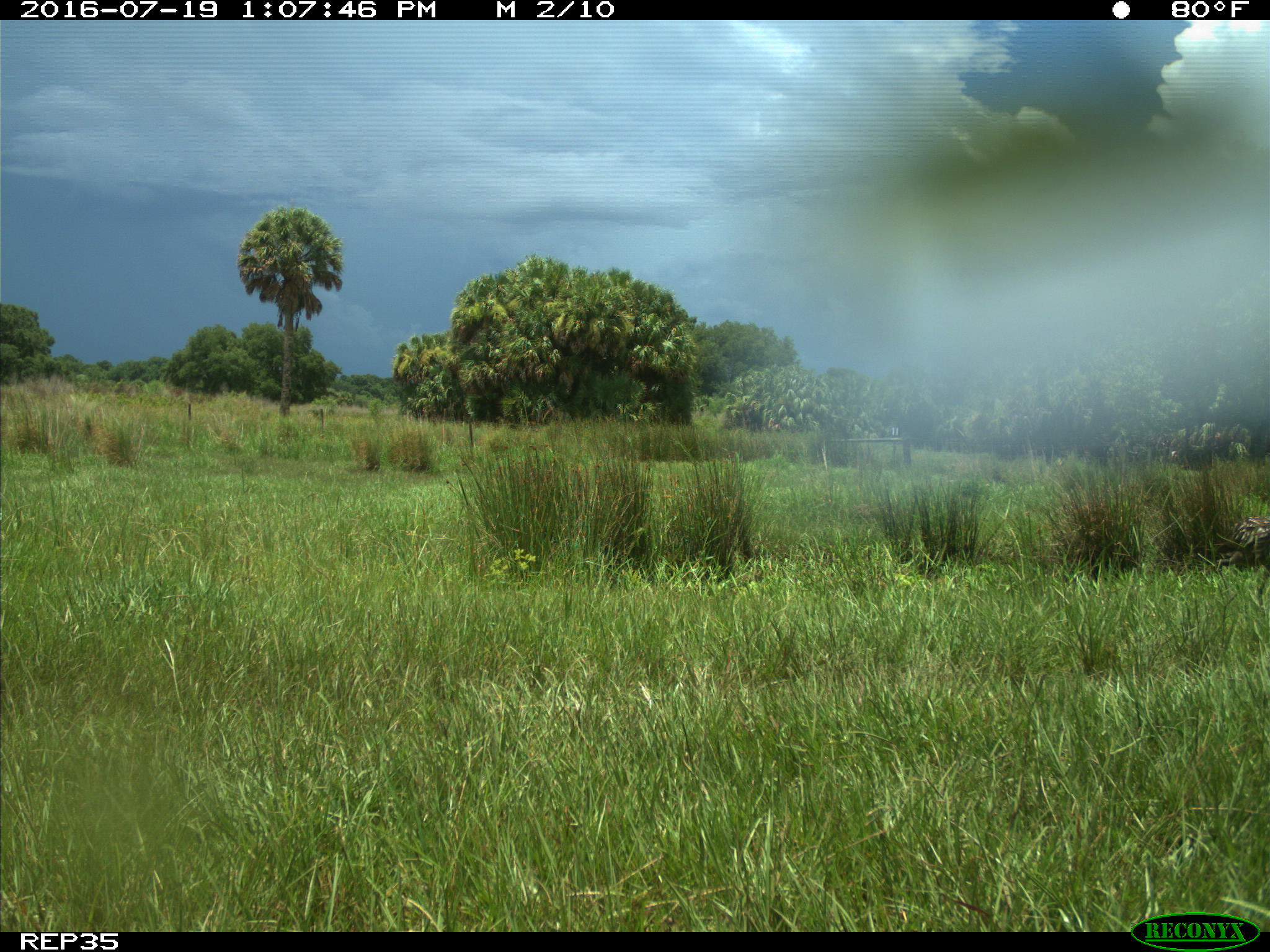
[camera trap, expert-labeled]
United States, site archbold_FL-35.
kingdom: Animalia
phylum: Chordata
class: Aves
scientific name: Aves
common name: birds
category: unidentified bird